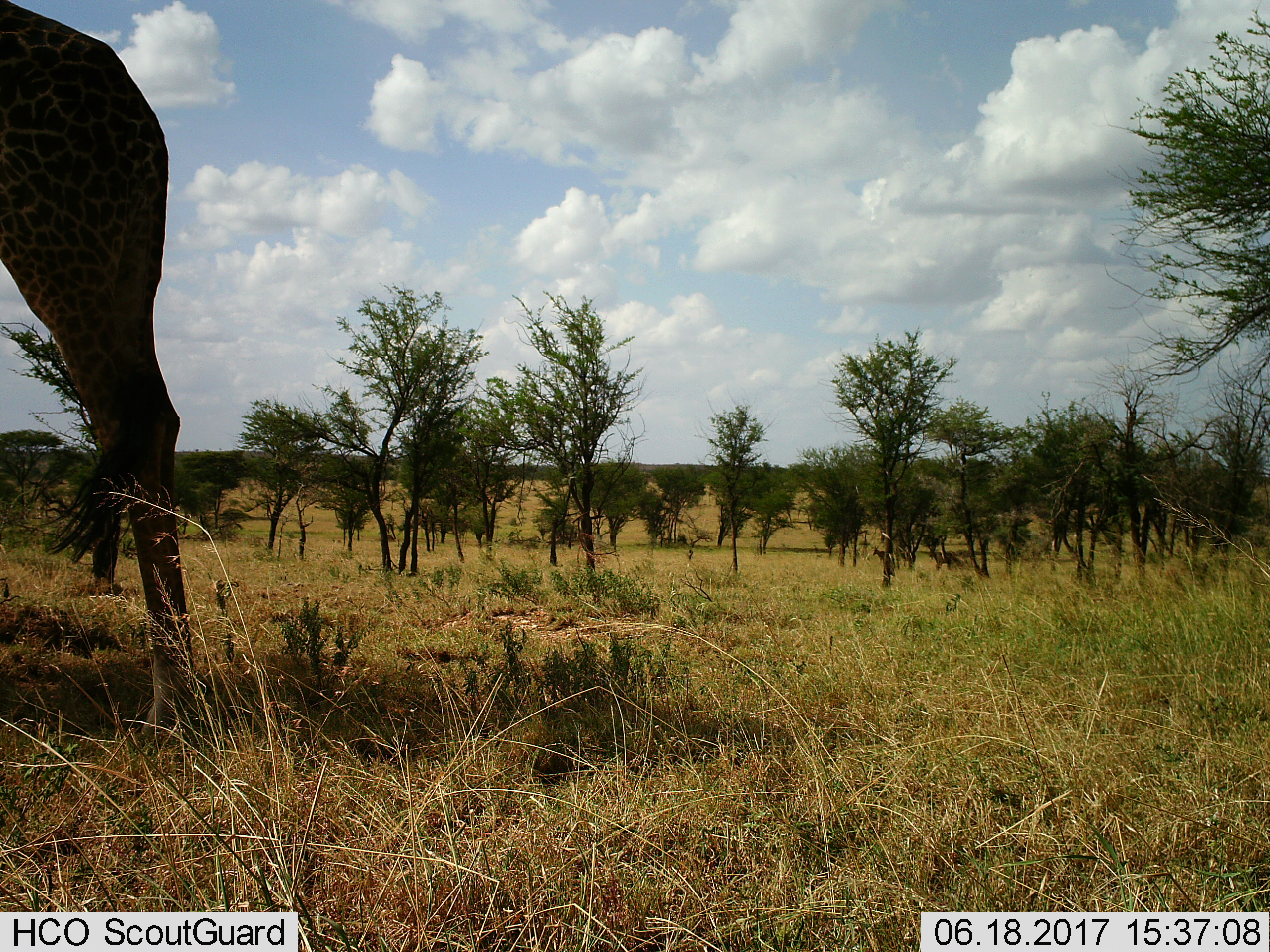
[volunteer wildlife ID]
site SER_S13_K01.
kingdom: Animalia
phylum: Chordata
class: Mammalia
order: Artiodactyla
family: Giraffidae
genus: Giraffa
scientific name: Giraffa camelopardalis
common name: giraffe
Giraffe (Giraffa camelopardalis), count 1. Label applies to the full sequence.